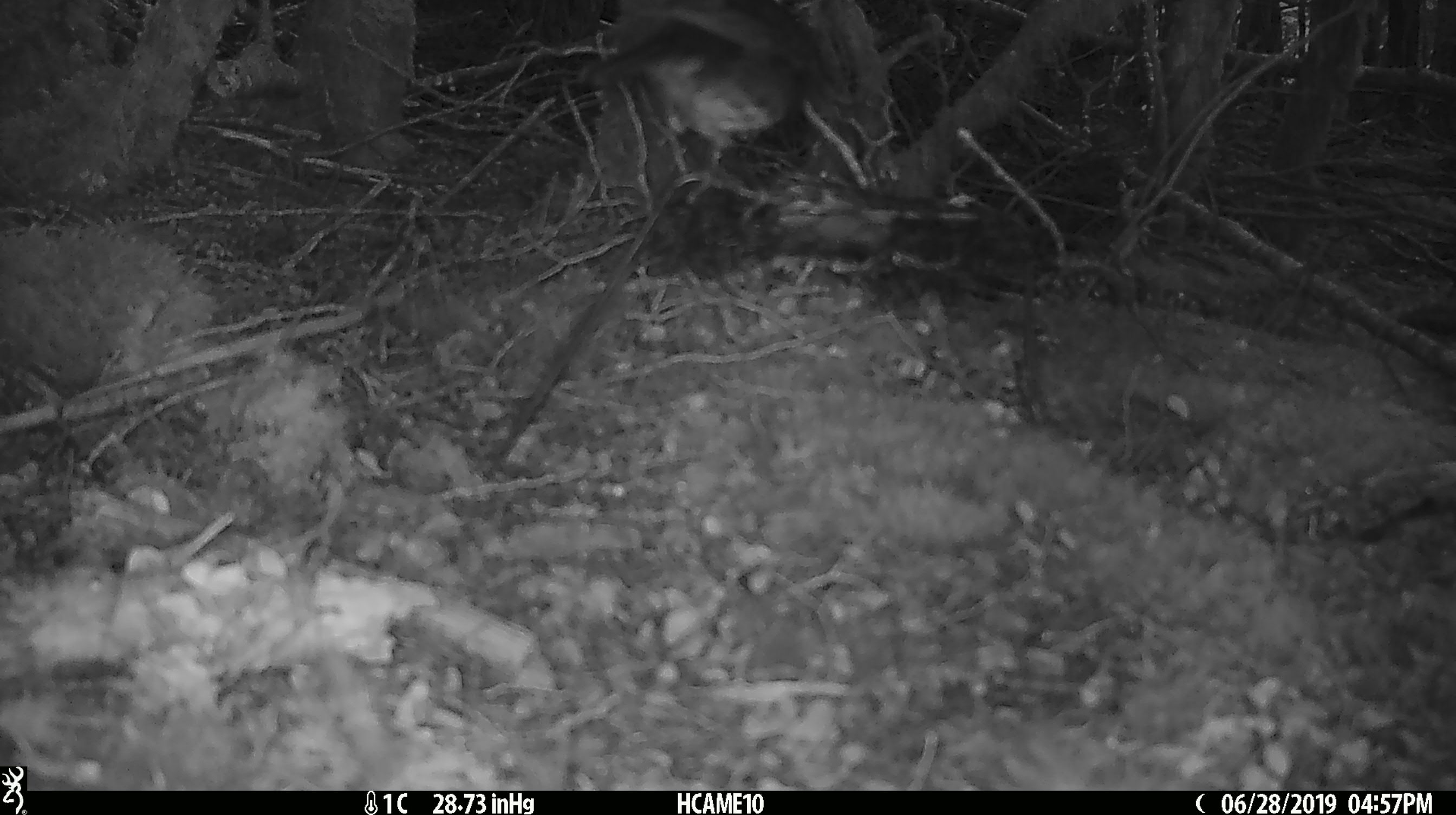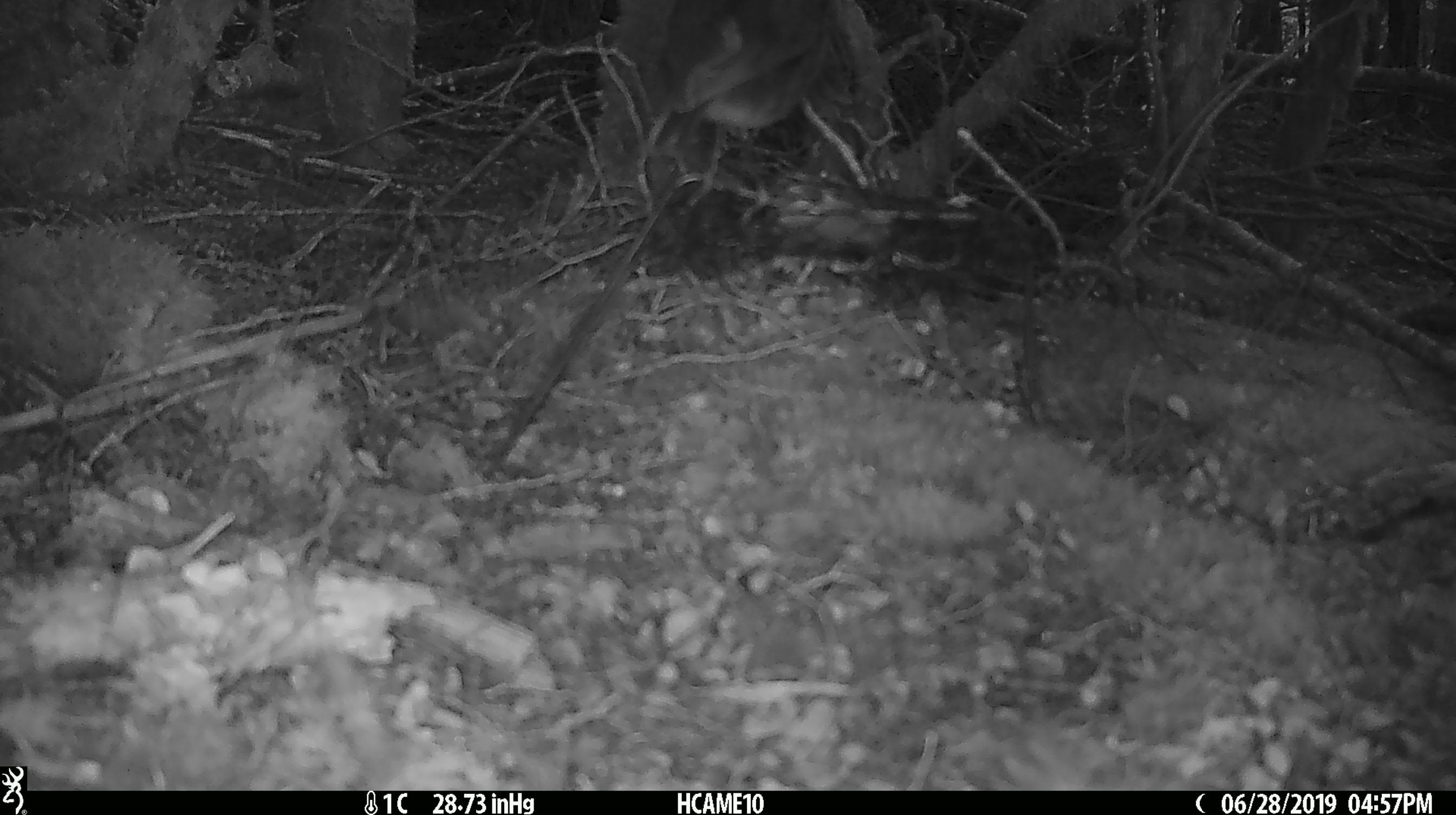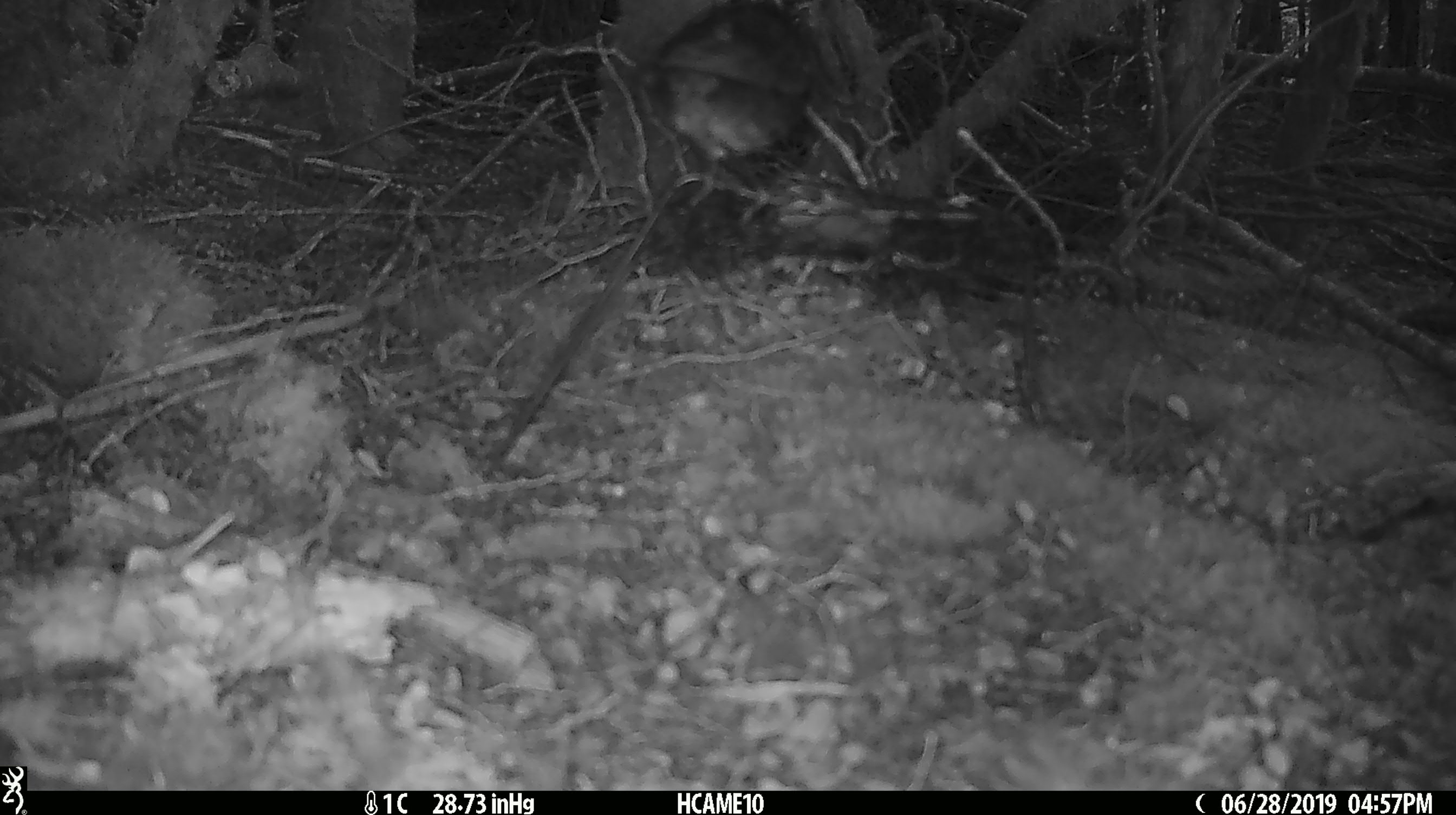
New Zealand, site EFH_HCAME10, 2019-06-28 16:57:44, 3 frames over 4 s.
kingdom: Animalia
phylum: Chordata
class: Aves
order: Passeriformes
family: Petroicidae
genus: Petroica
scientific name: Petroica australis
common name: new zealand robin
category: robin